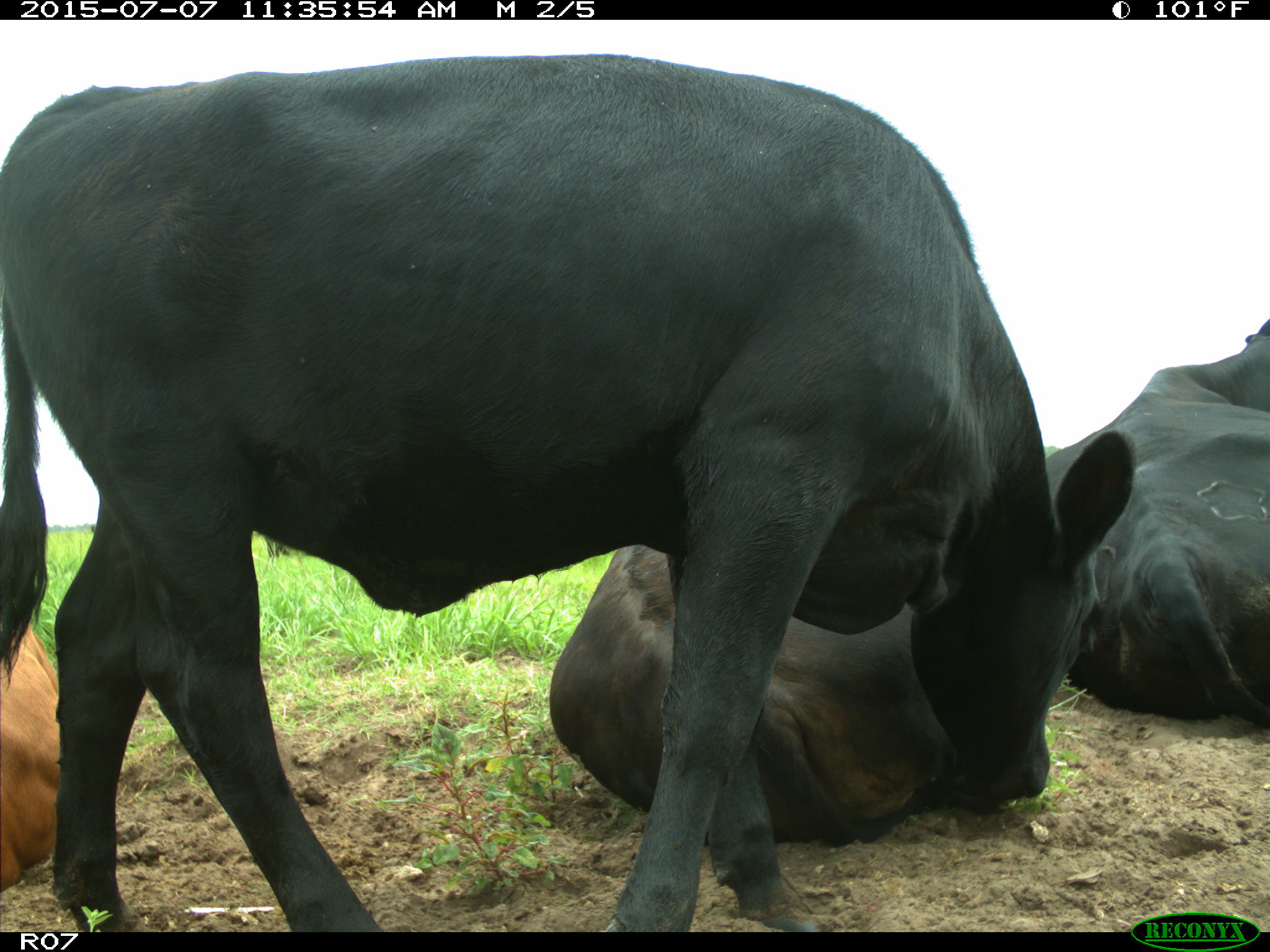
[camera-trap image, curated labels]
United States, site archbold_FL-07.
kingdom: Animalia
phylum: Chordata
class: Mammalia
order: Artiodactyla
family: Bovidae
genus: Bos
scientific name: Bos taurus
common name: domestic cow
Bos taurus (domestic cow).